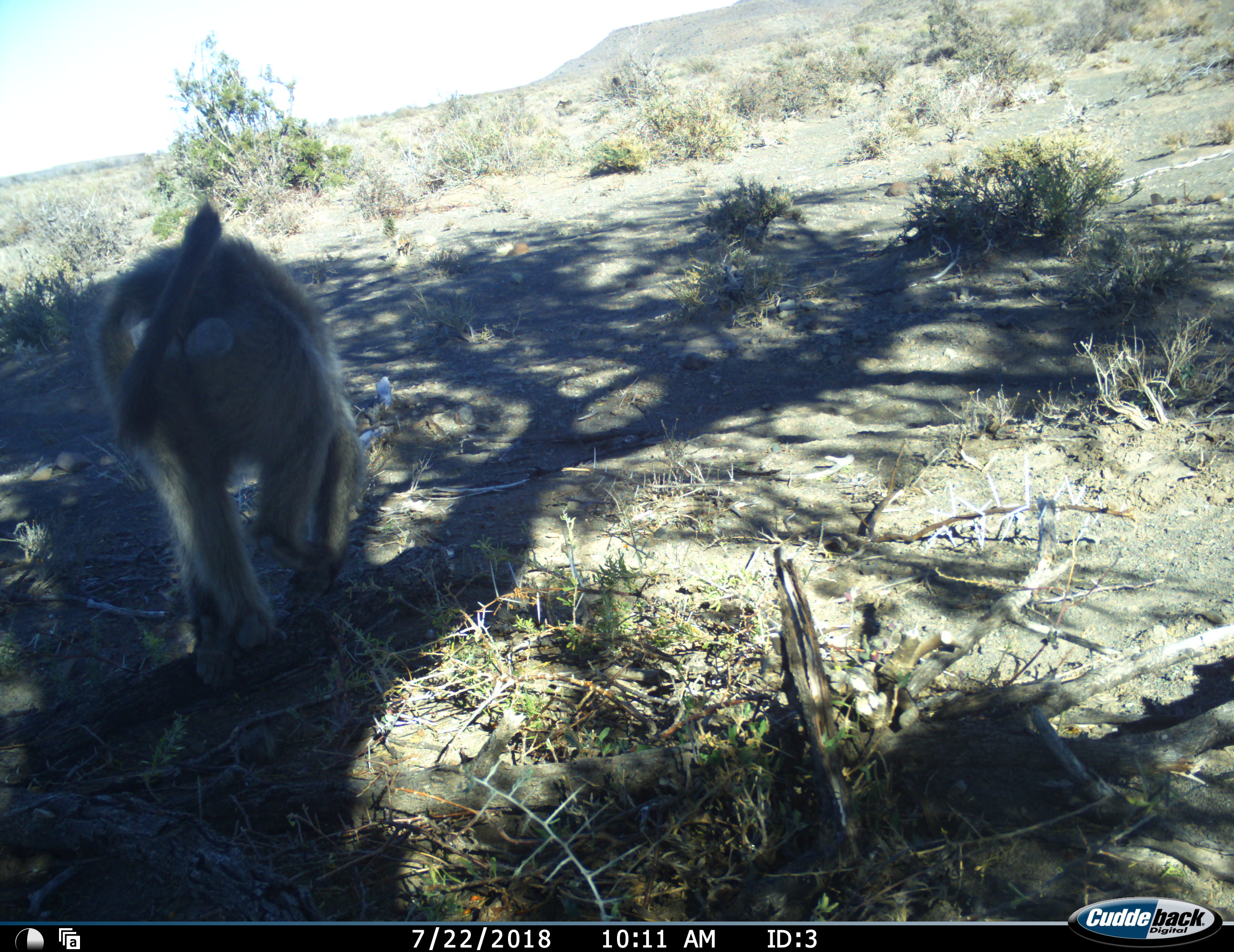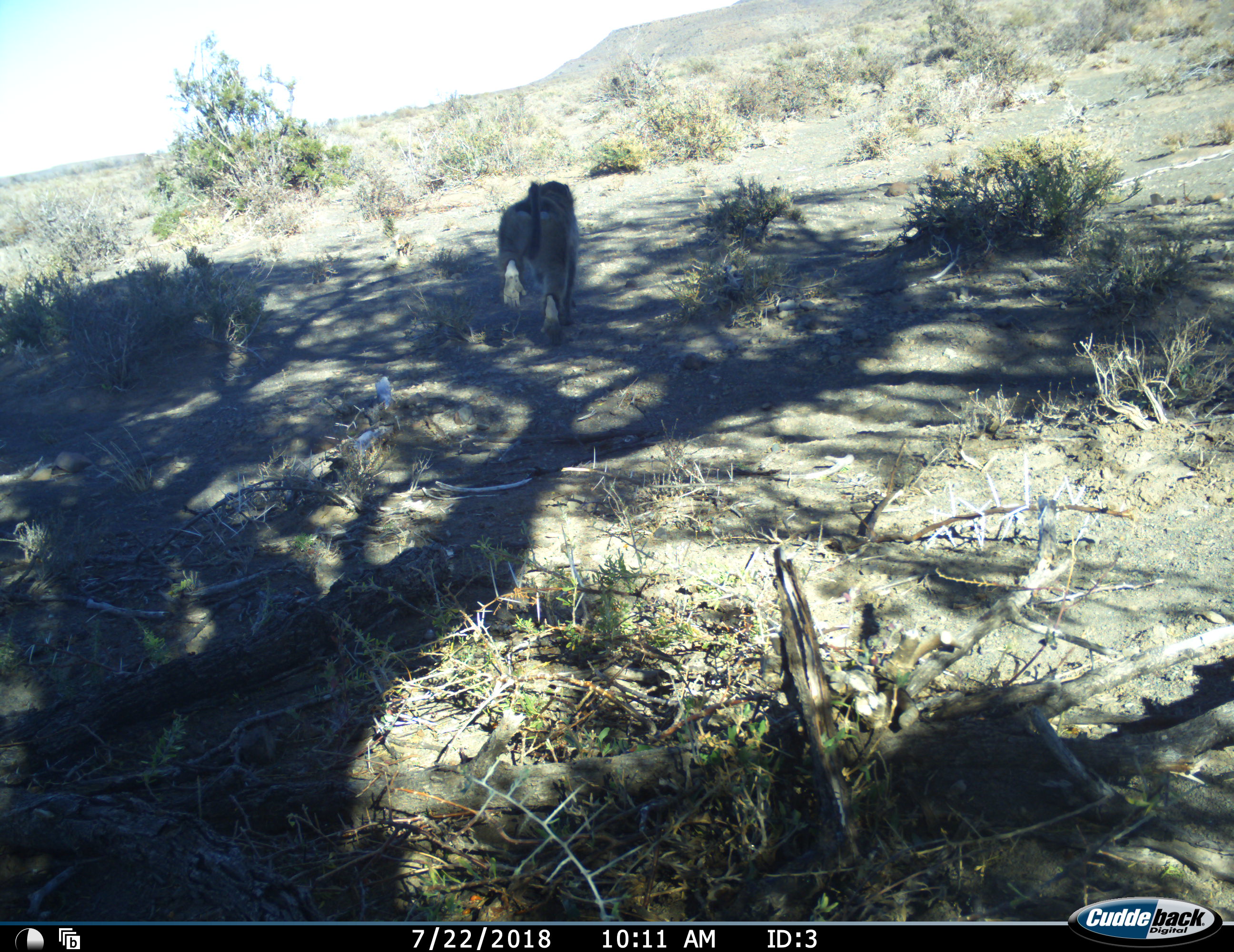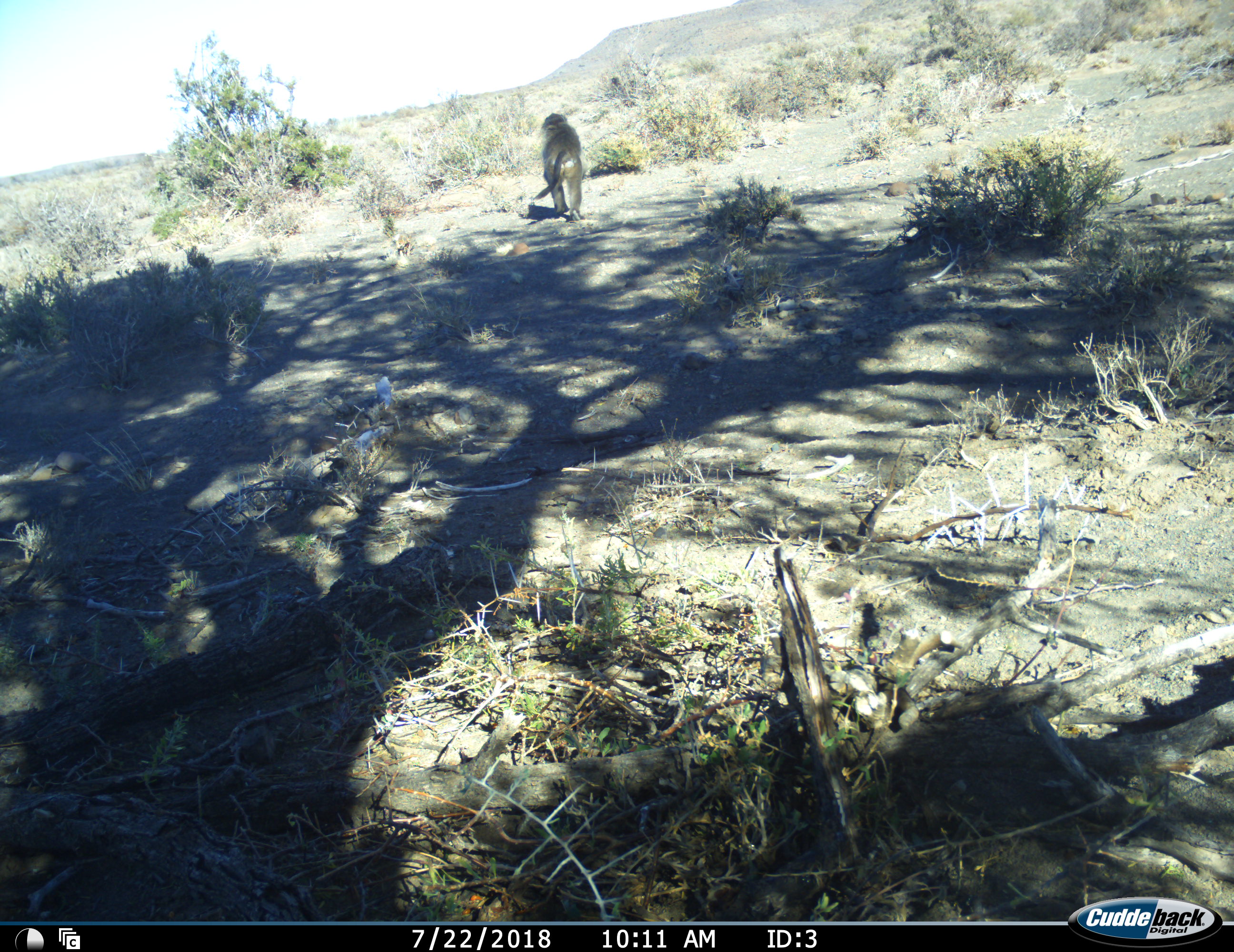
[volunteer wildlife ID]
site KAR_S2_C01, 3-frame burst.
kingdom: Animalia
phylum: Chordata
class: Mammalia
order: Primates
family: Cercopithecidae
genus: Papio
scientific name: Papio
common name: baboon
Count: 1.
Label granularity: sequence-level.